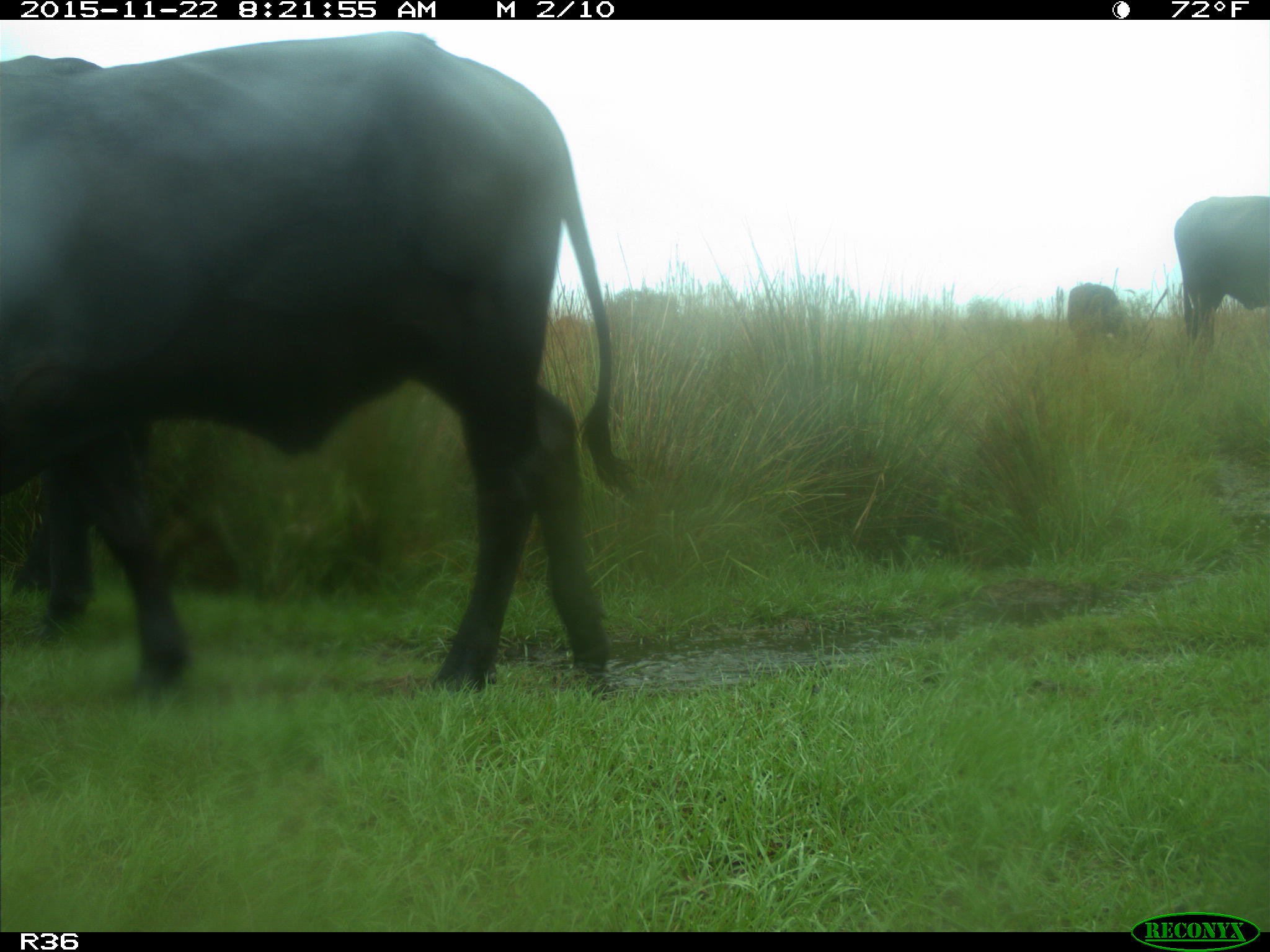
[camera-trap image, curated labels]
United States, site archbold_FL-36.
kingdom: Animalia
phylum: Chordata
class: Mammalia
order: Artiodactyla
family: Bovidae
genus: Bos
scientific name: Bos taurus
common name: domestic cow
Bos taurus (domestic cow).